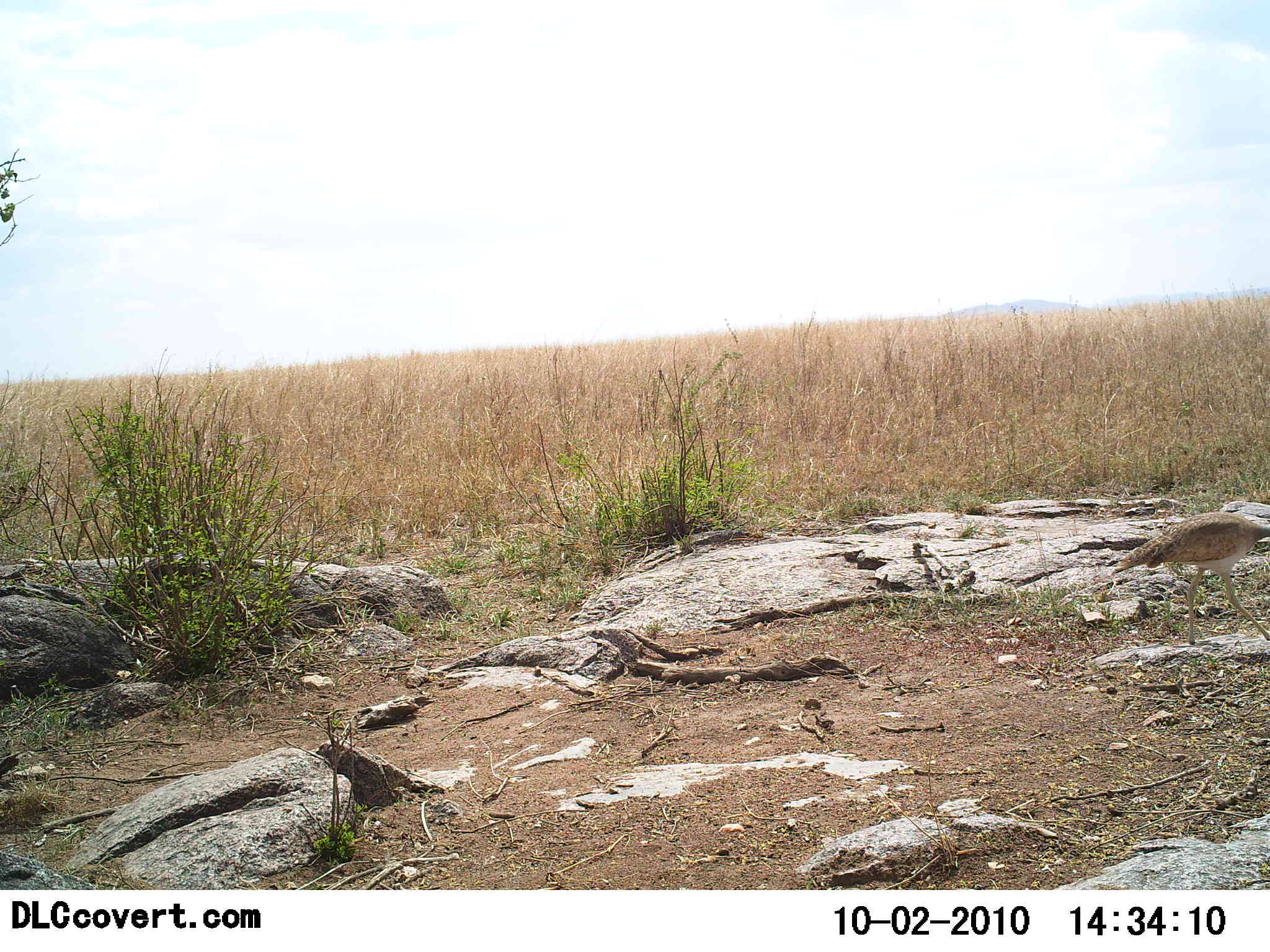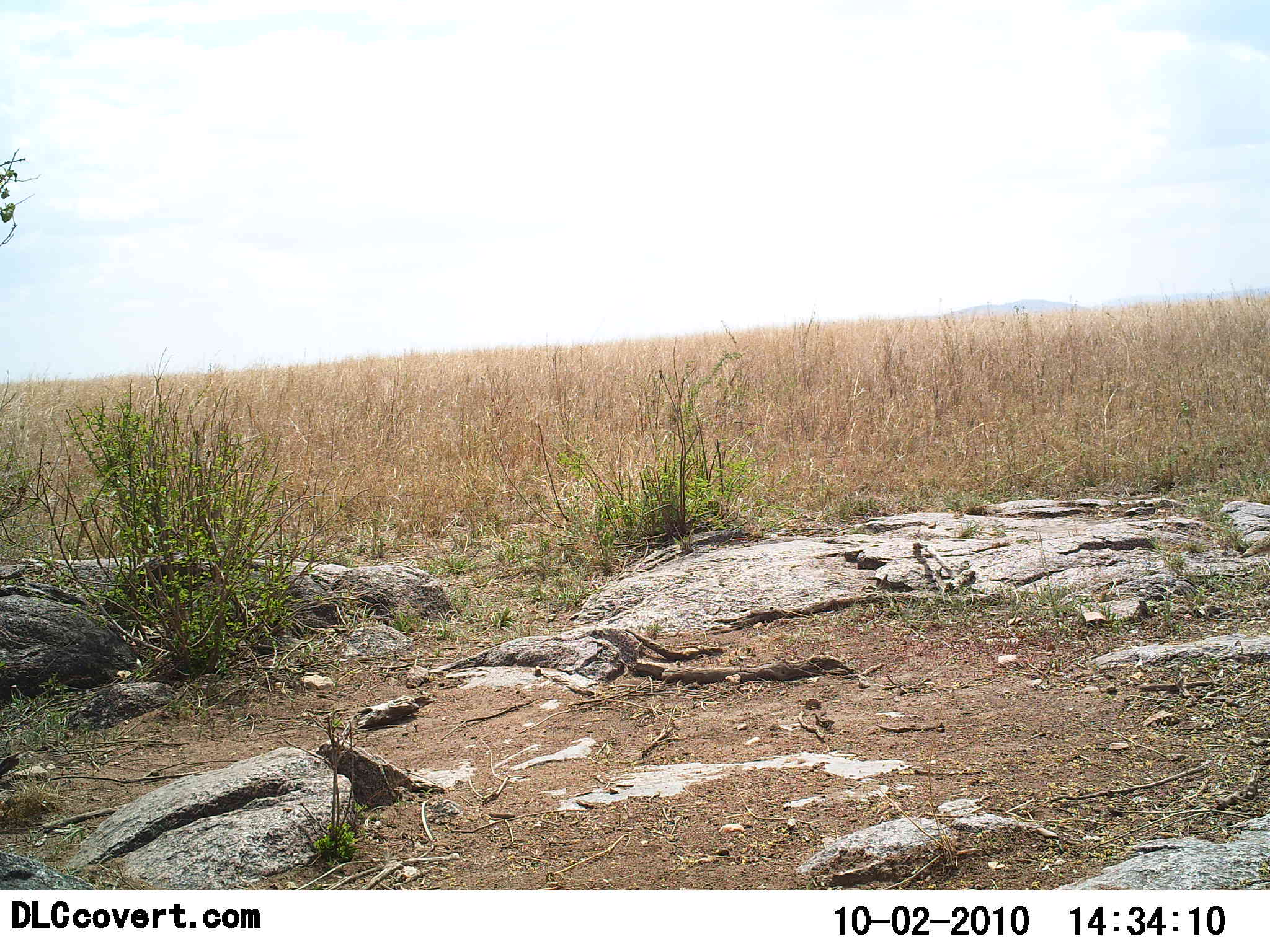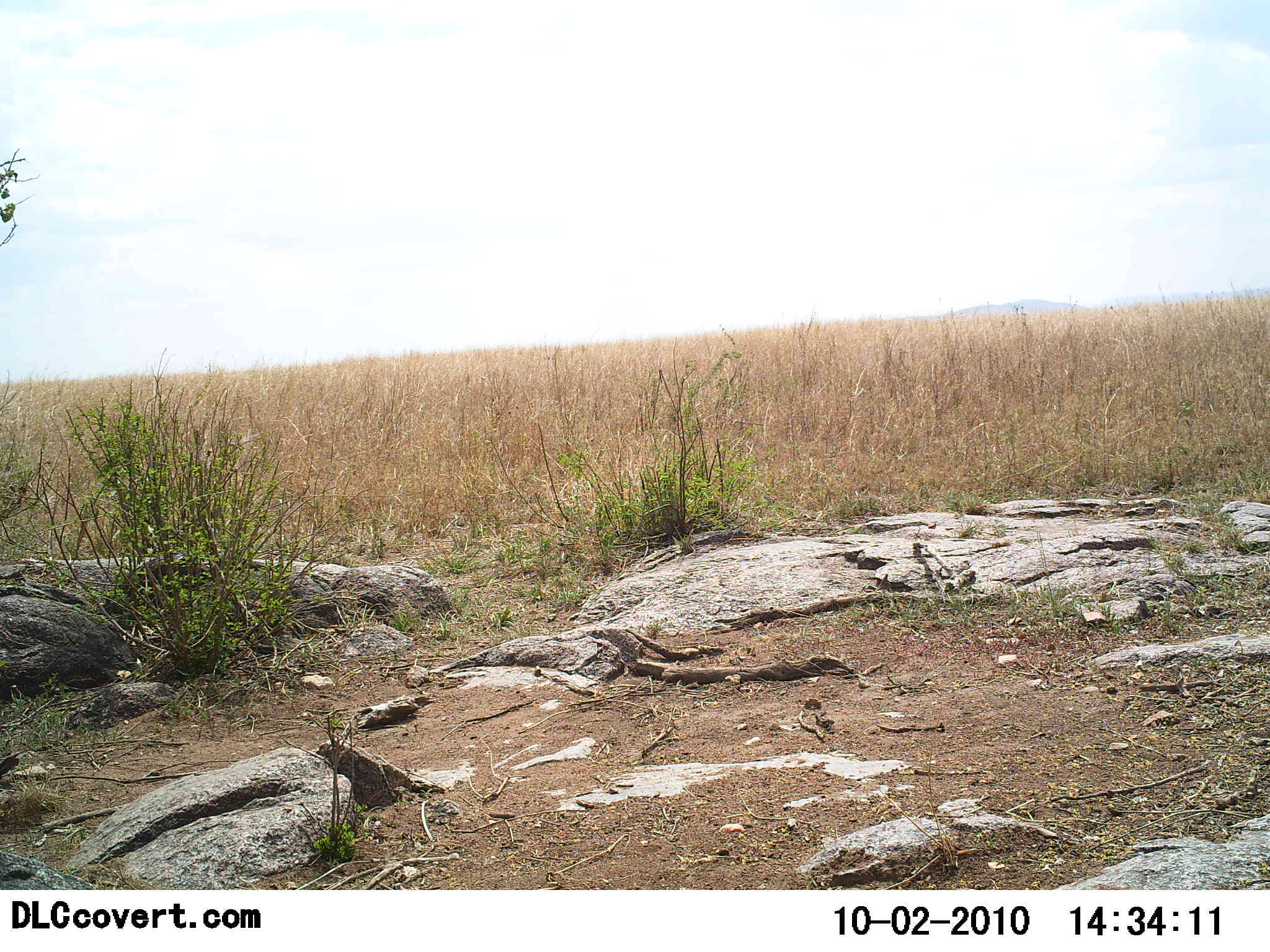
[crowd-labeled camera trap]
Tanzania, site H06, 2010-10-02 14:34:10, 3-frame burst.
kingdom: Animalia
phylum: Chordata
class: Aves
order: Otidiformes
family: Otididae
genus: Ardeotis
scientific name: Ardeotis kori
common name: kori bustard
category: koribustard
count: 1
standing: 0%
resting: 0%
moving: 100%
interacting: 0%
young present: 7%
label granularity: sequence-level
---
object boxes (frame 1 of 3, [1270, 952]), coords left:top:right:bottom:
animal: 1110:513:1270:646